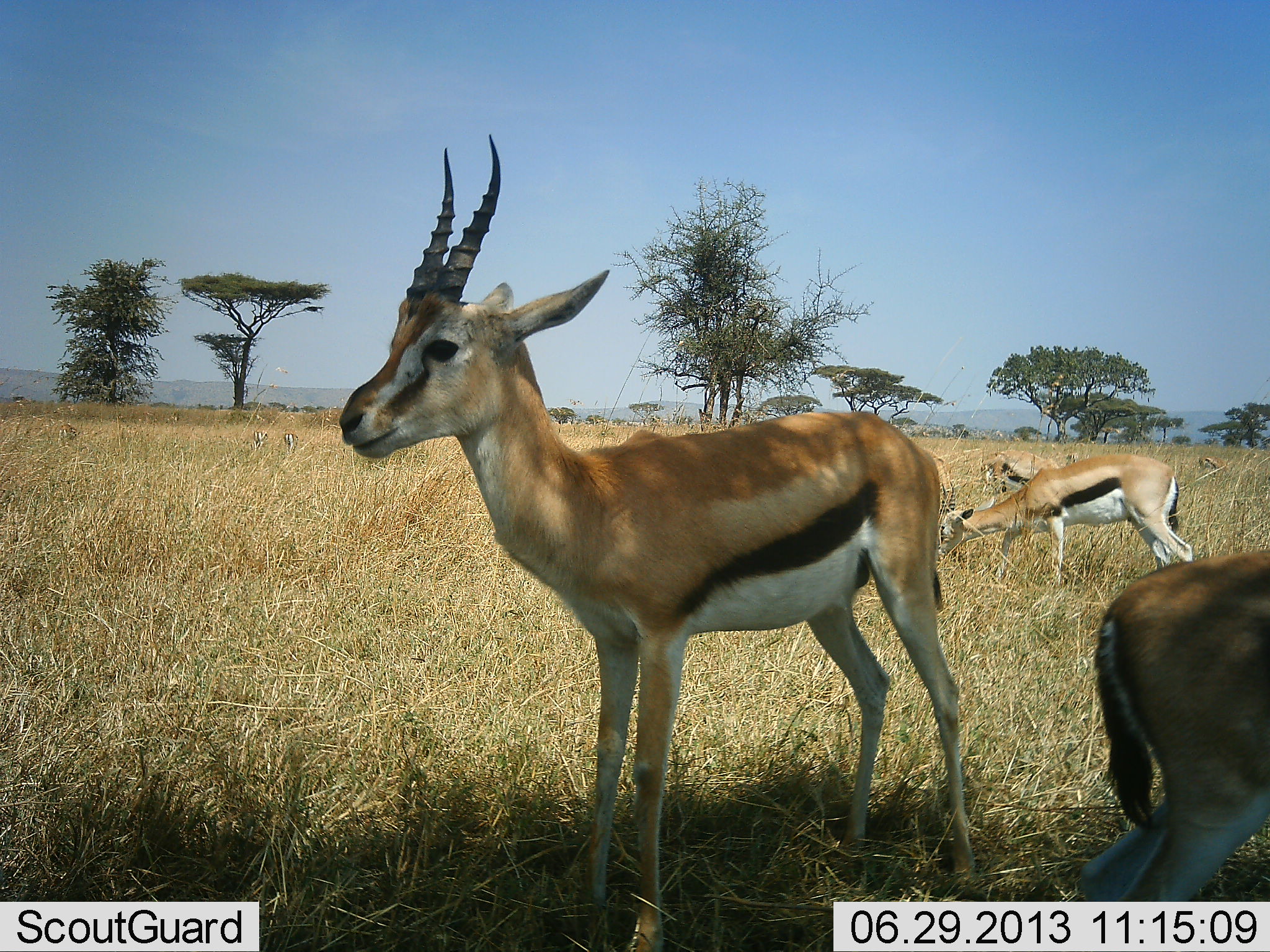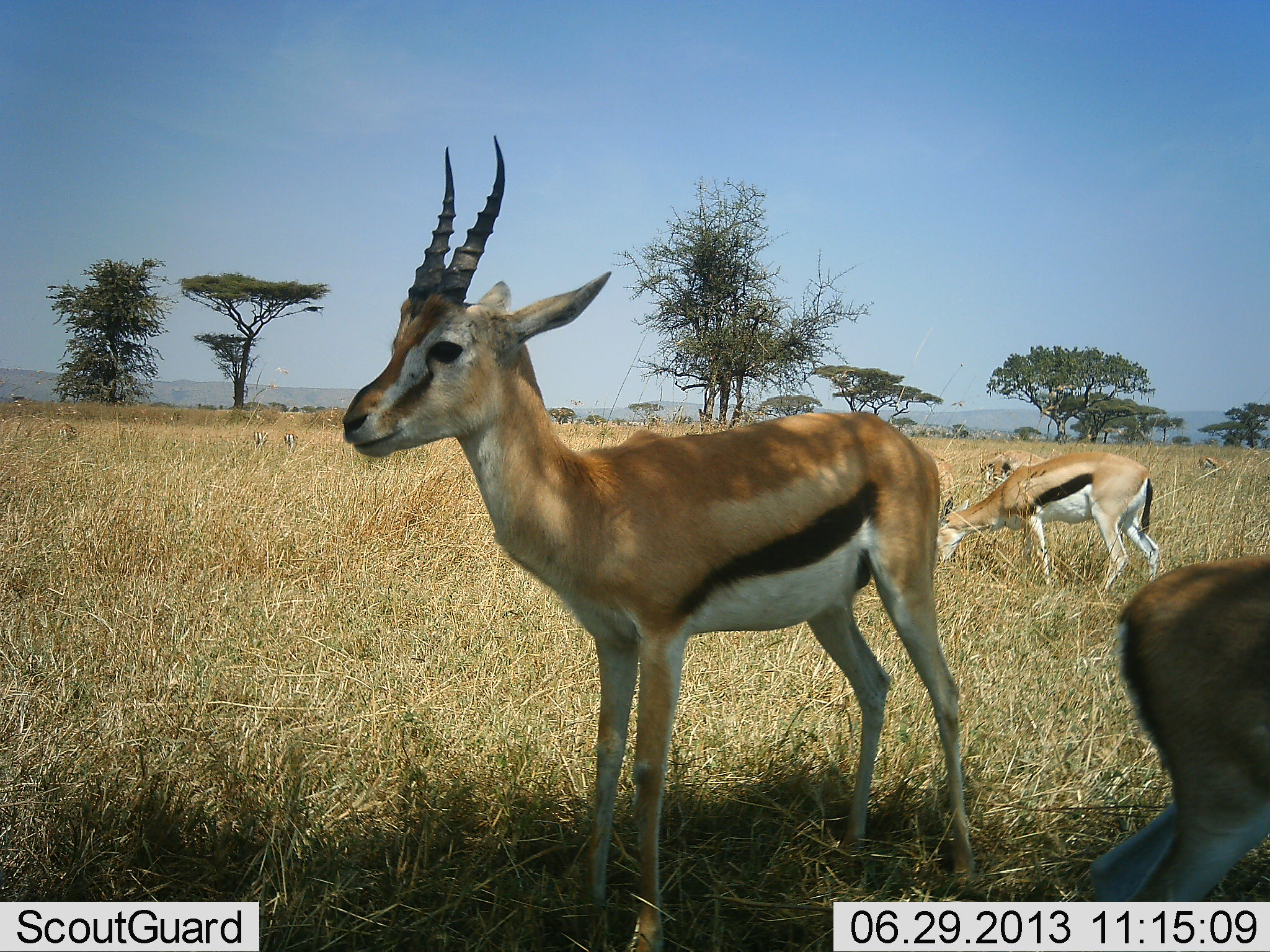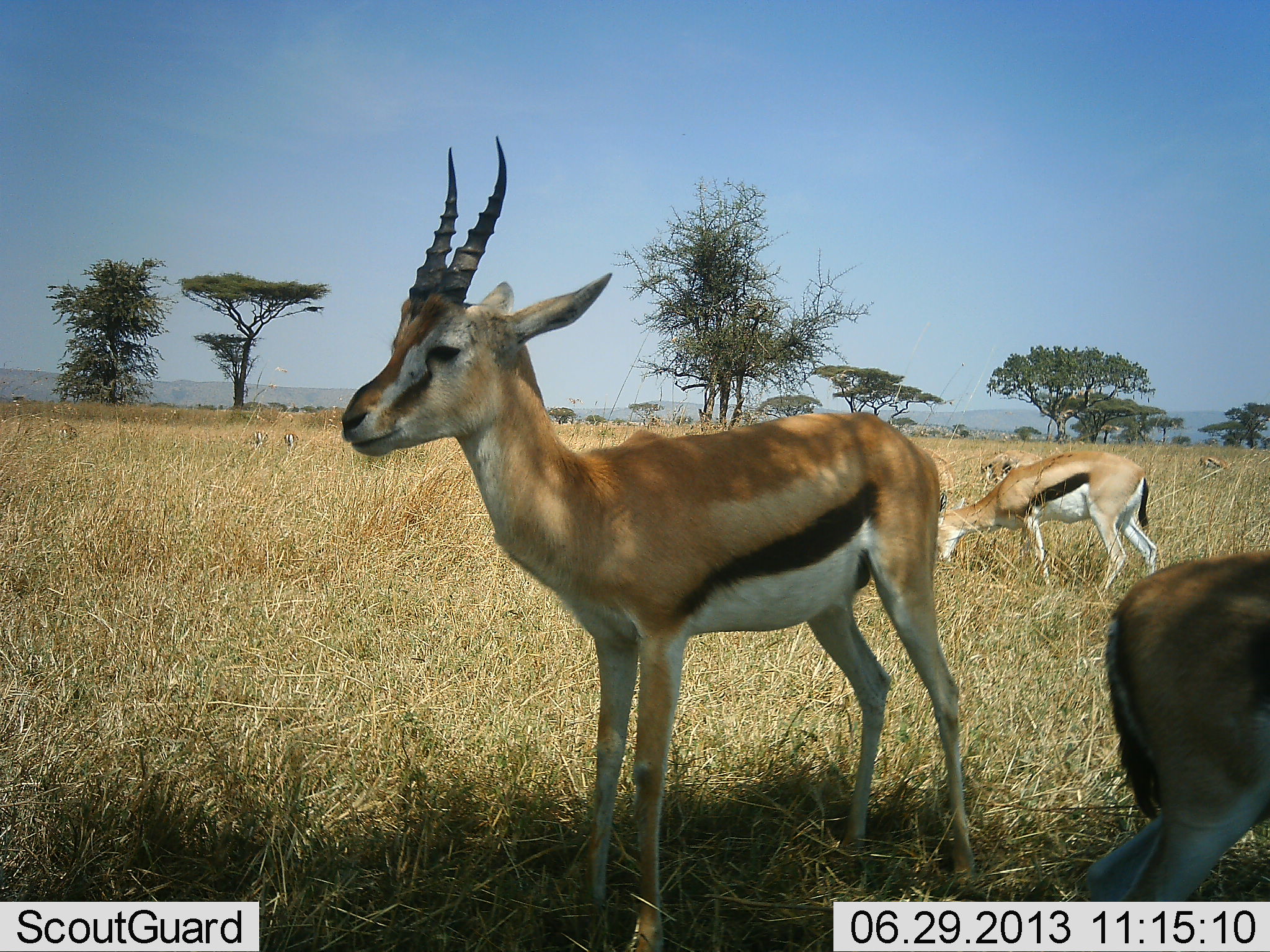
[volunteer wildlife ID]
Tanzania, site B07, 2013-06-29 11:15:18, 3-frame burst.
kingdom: Animalia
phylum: Chordata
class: Mammalia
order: Artiodactyla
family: Bovidae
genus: Eudorcas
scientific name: Eudorcas thomsonii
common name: thomson's gazelle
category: gazellethomsons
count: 5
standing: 90%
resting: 0%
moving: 10%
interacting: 0%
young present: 0%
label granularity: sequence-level